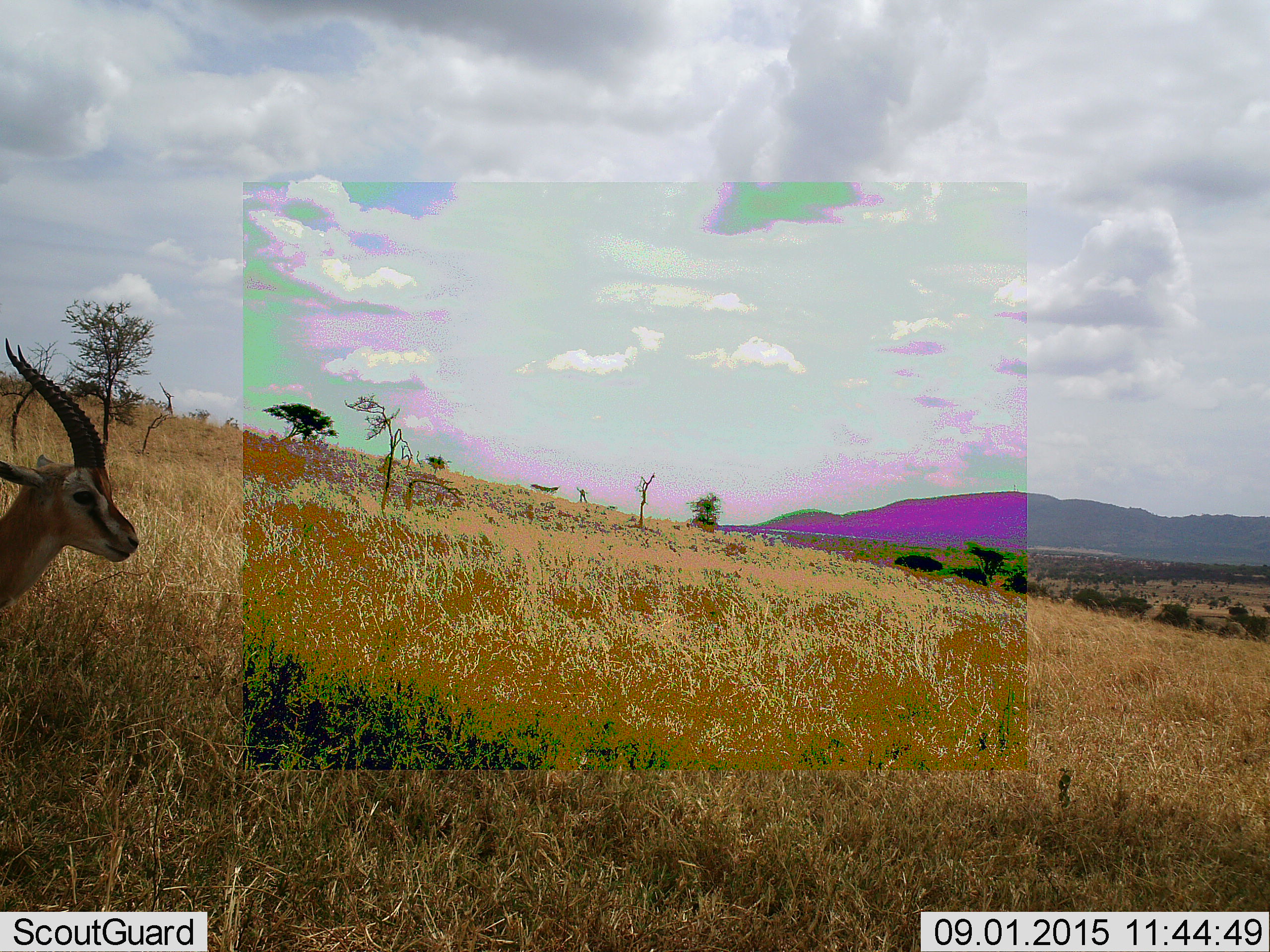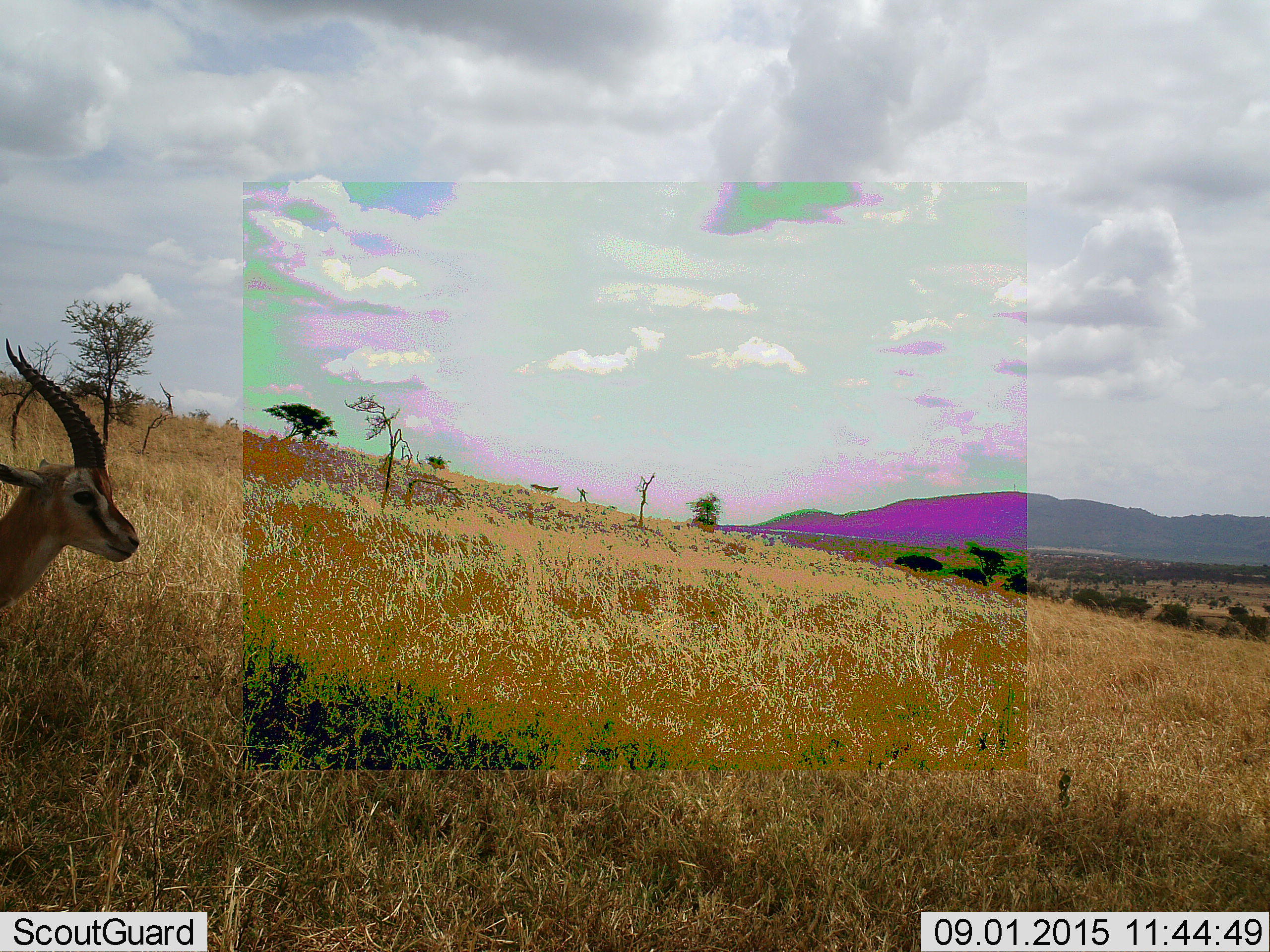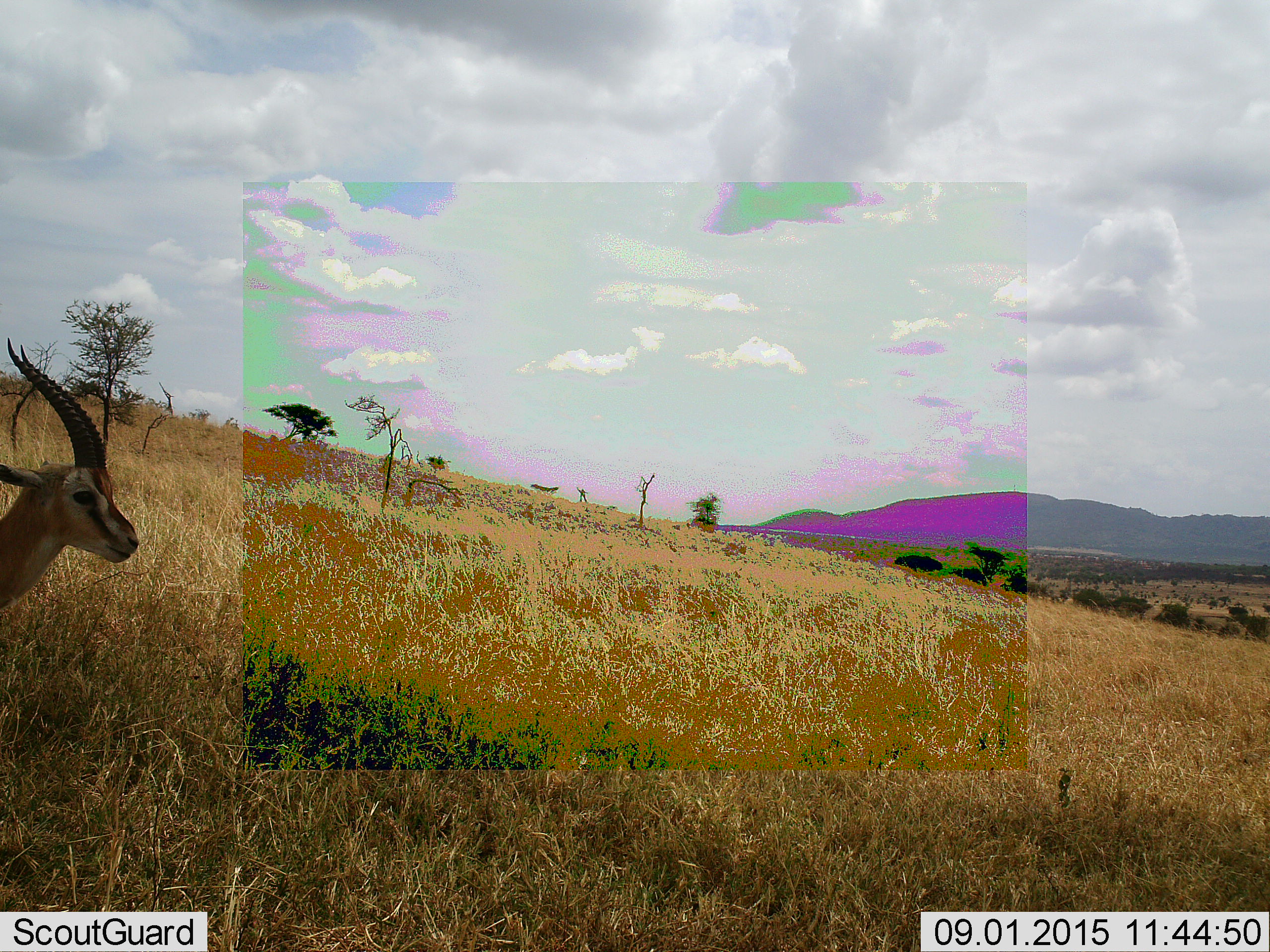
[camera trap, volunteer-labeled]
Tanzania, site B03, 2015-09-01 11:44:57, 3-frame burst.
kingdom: Animalia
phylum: Chordata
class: Mammalia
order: Artiodactyla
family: Bovidae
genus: Eudorcas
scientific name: Eudorcas thomsonii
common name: thomson's gazelle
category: gazellethomsons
Gazellethomsons (thomson's gazelle) (Eudorcas thomsonii), count 1. Behavior (volunteer vote fractions): standing 100%, resting 0%, moving 0%, interacting 0%. Young present (vote fraction): 0%. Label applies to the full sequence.